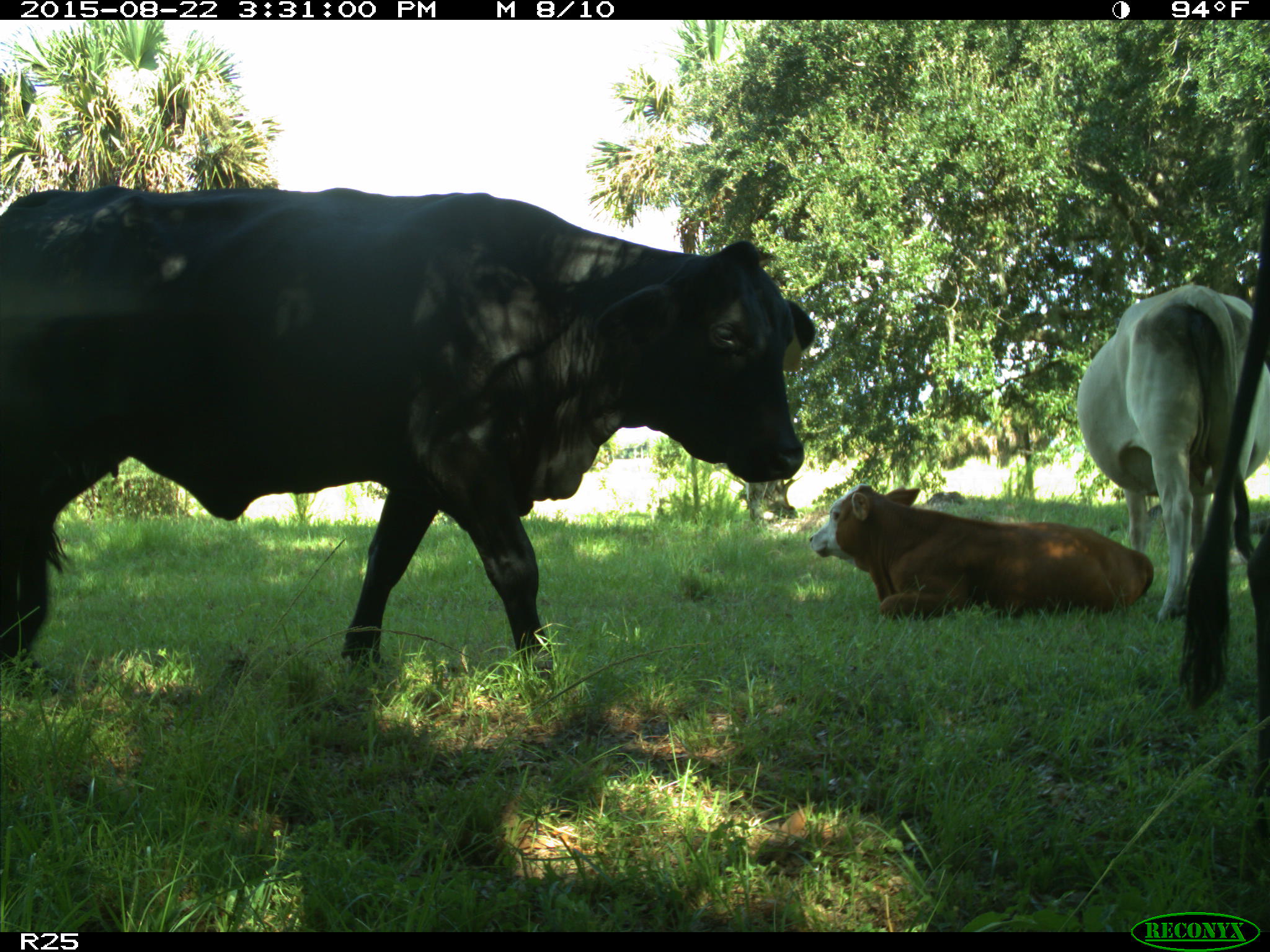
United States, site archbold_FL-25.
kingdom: Animalia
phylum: Chordata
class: Mammalia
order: Artiodactyla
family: Bovidae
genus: Bos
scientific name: Bos taurus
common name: domestic cow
Bos taurus (domestic cow).